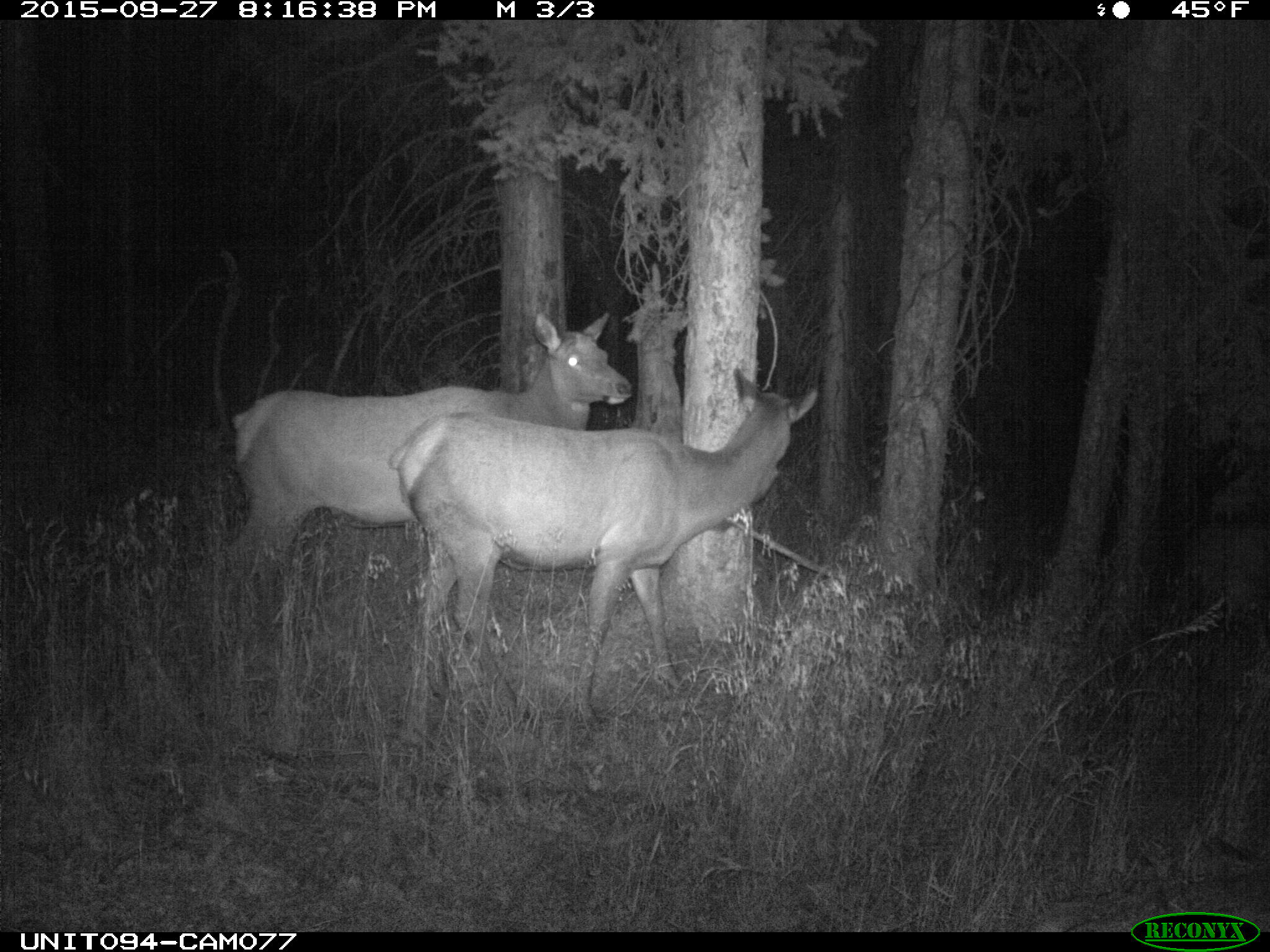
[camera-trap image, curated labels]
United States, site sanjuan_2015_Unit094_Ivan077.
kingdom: Animalia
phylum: Chordata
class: Mammalia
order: Artiodactyla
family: Cervidae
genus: Cervus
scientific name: Cervus elaphus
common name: red deer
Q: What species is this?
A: Cervus elaphus (red deer).